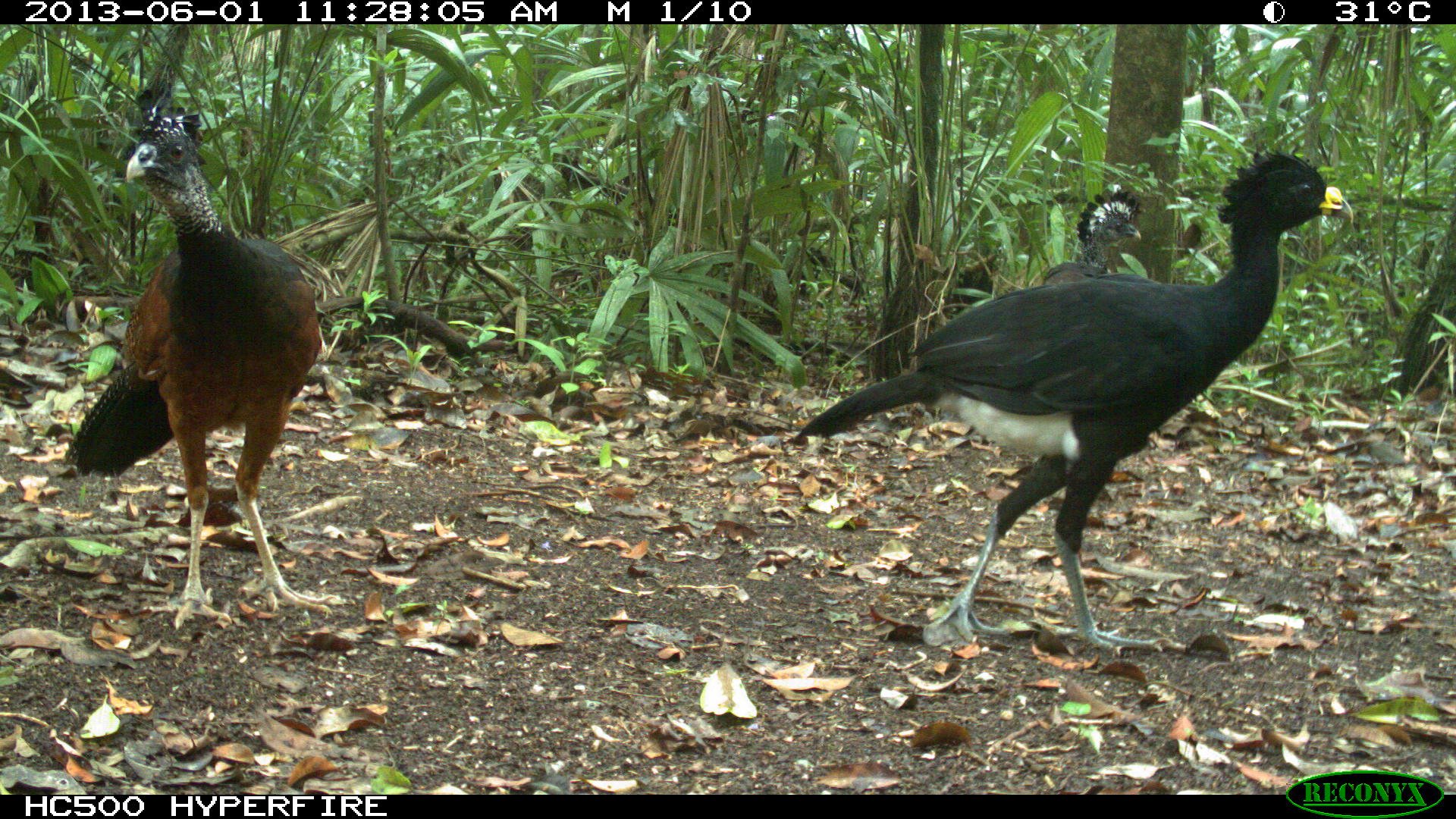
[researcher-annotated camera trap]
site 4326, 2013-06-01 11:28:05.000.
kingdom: Animalia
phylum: Chordata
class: Aves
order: Galliformes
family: Cracidae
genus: Crax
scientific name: Crax rubra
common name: great curassow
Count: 3.